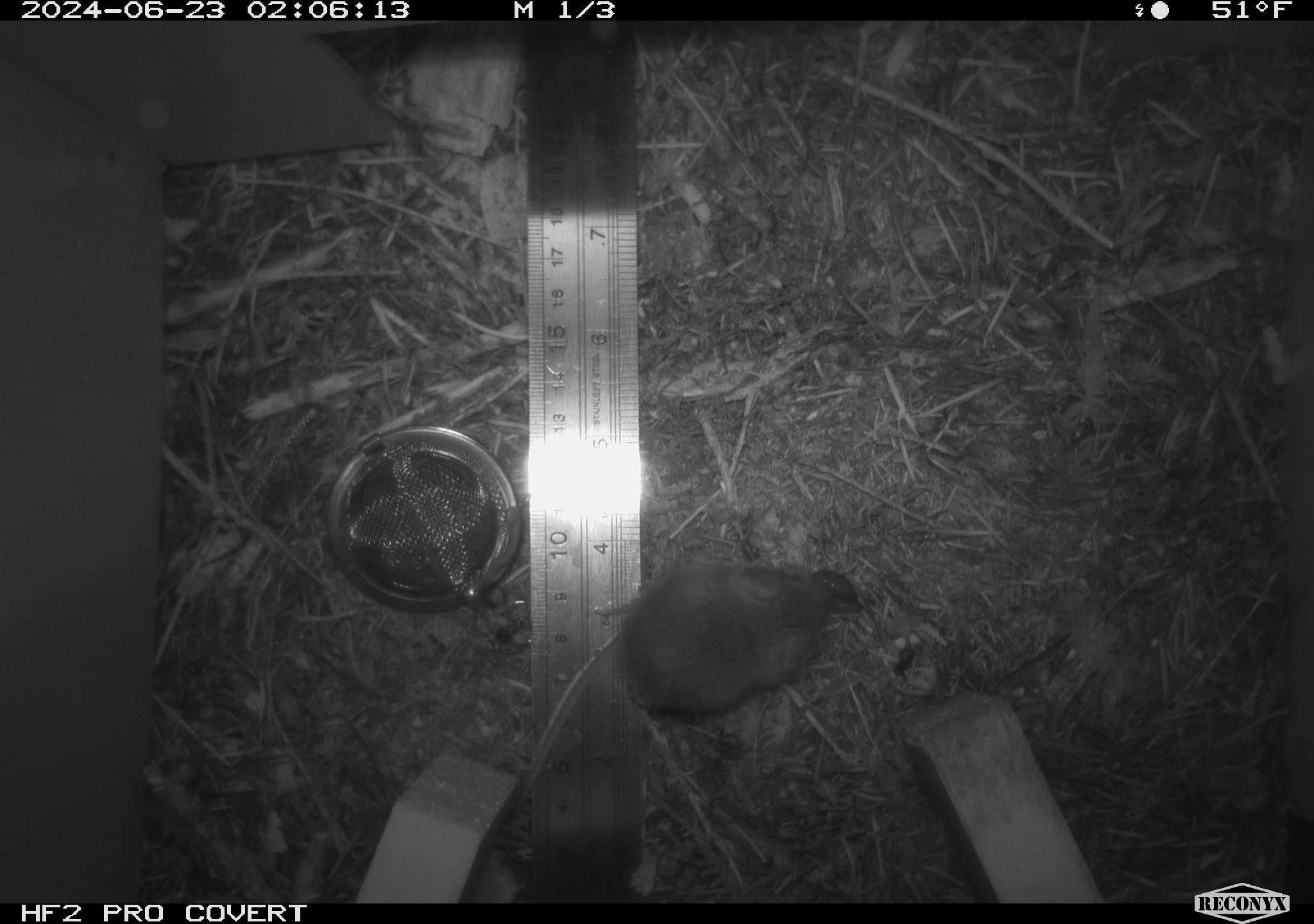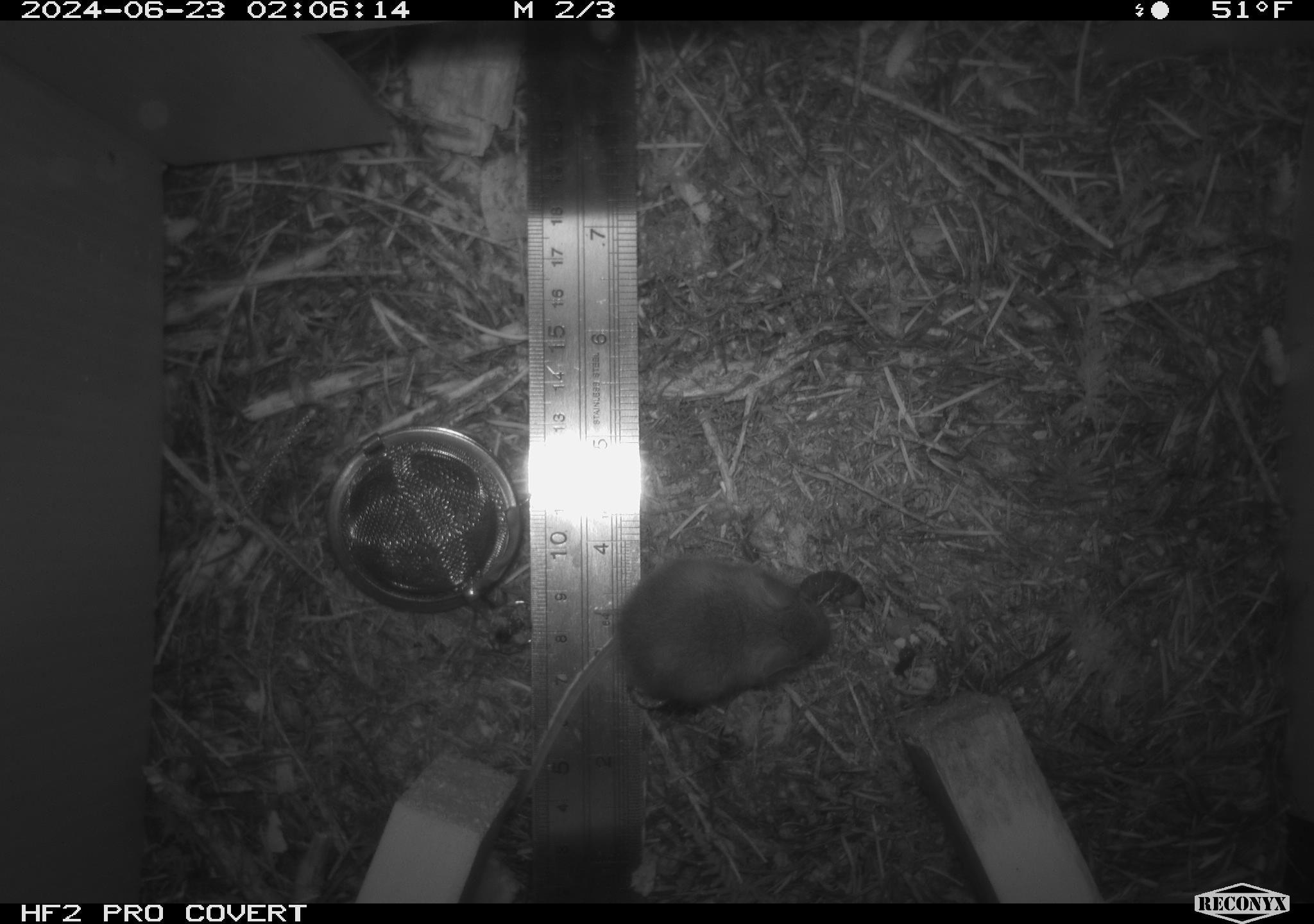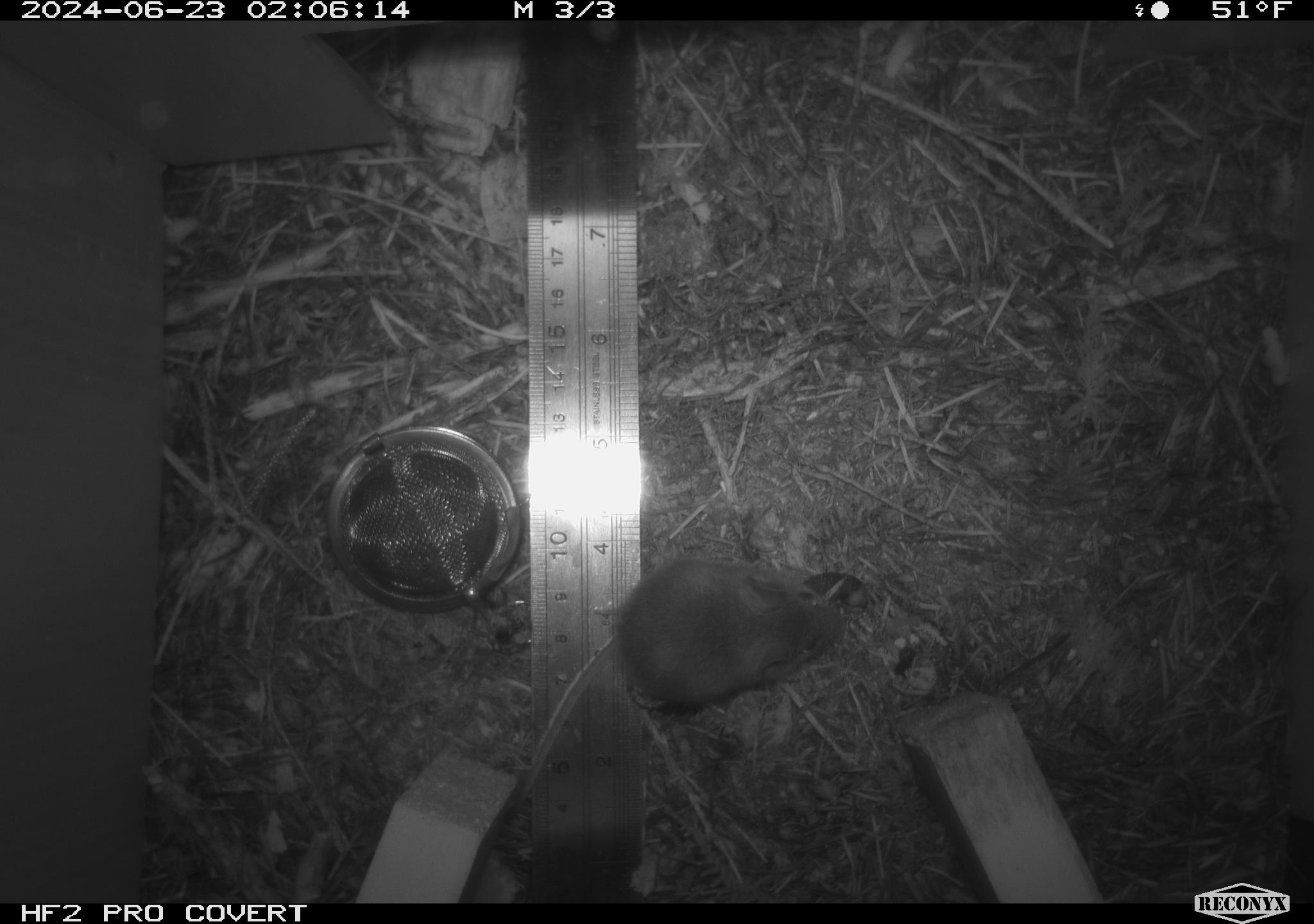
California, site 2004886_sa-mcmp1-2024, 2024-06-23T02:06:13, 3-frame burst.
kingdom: Animalia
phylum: Chordata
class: Mammalia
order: Rodentia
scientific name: Rodentia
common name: mouse species